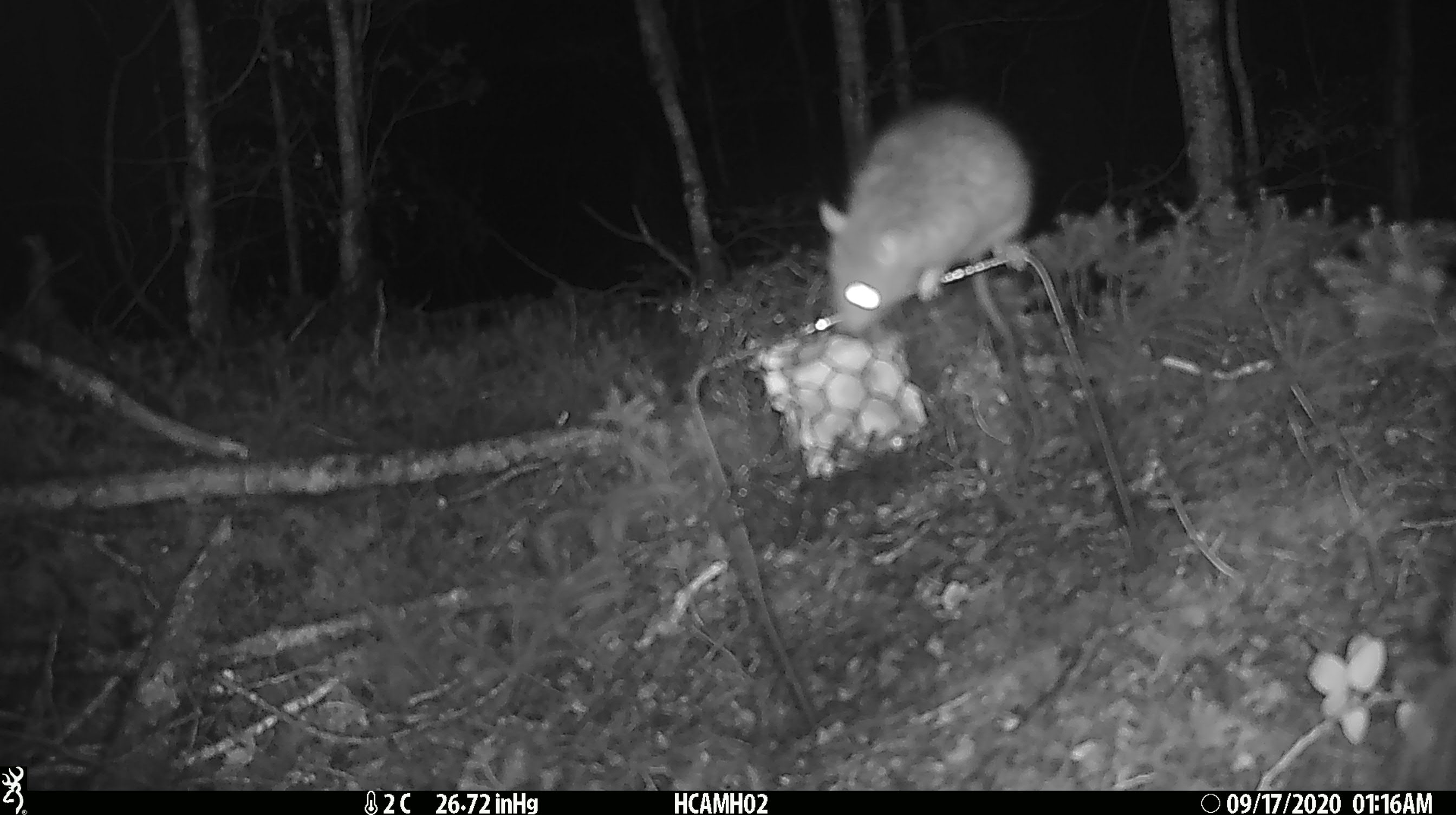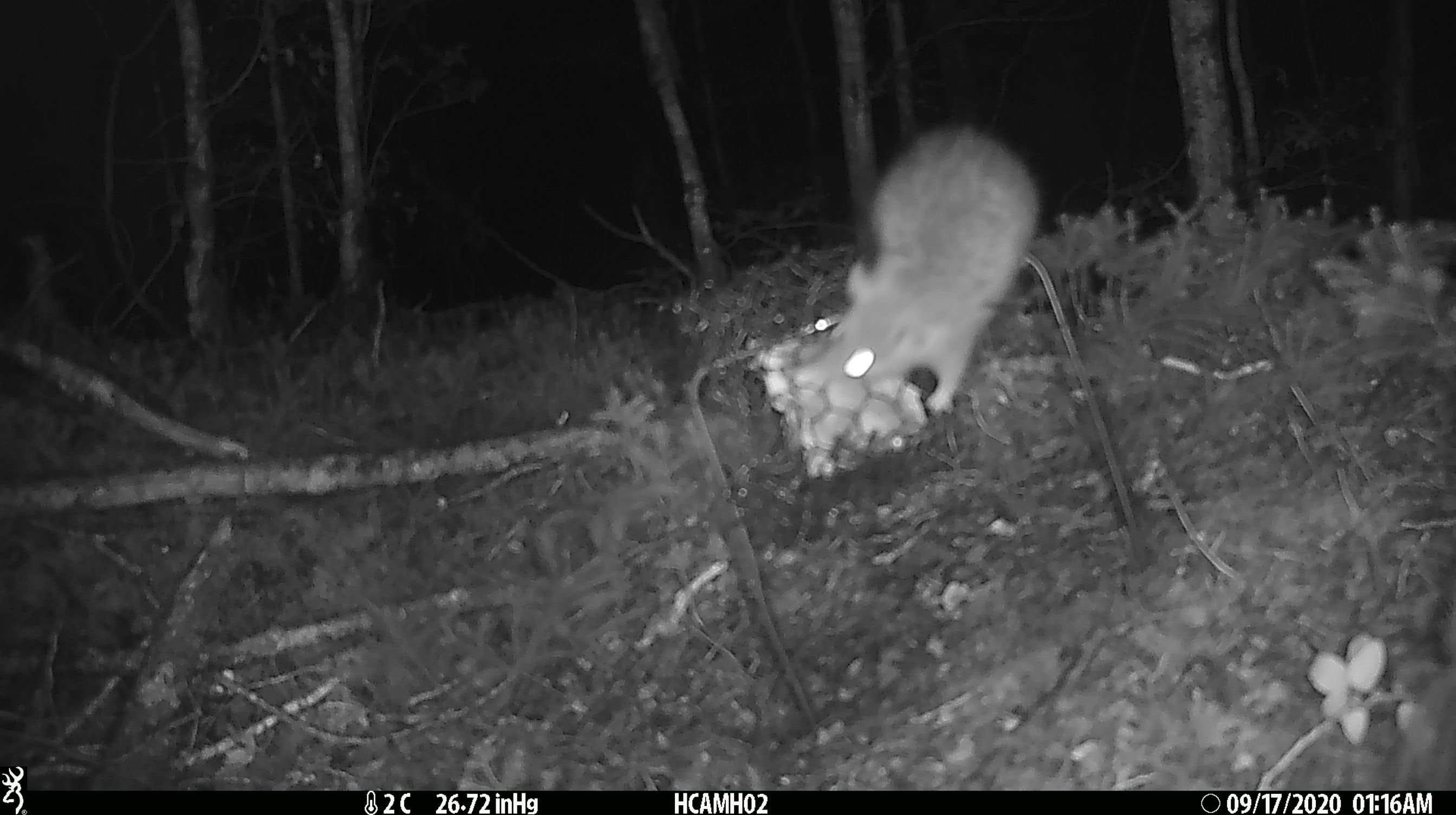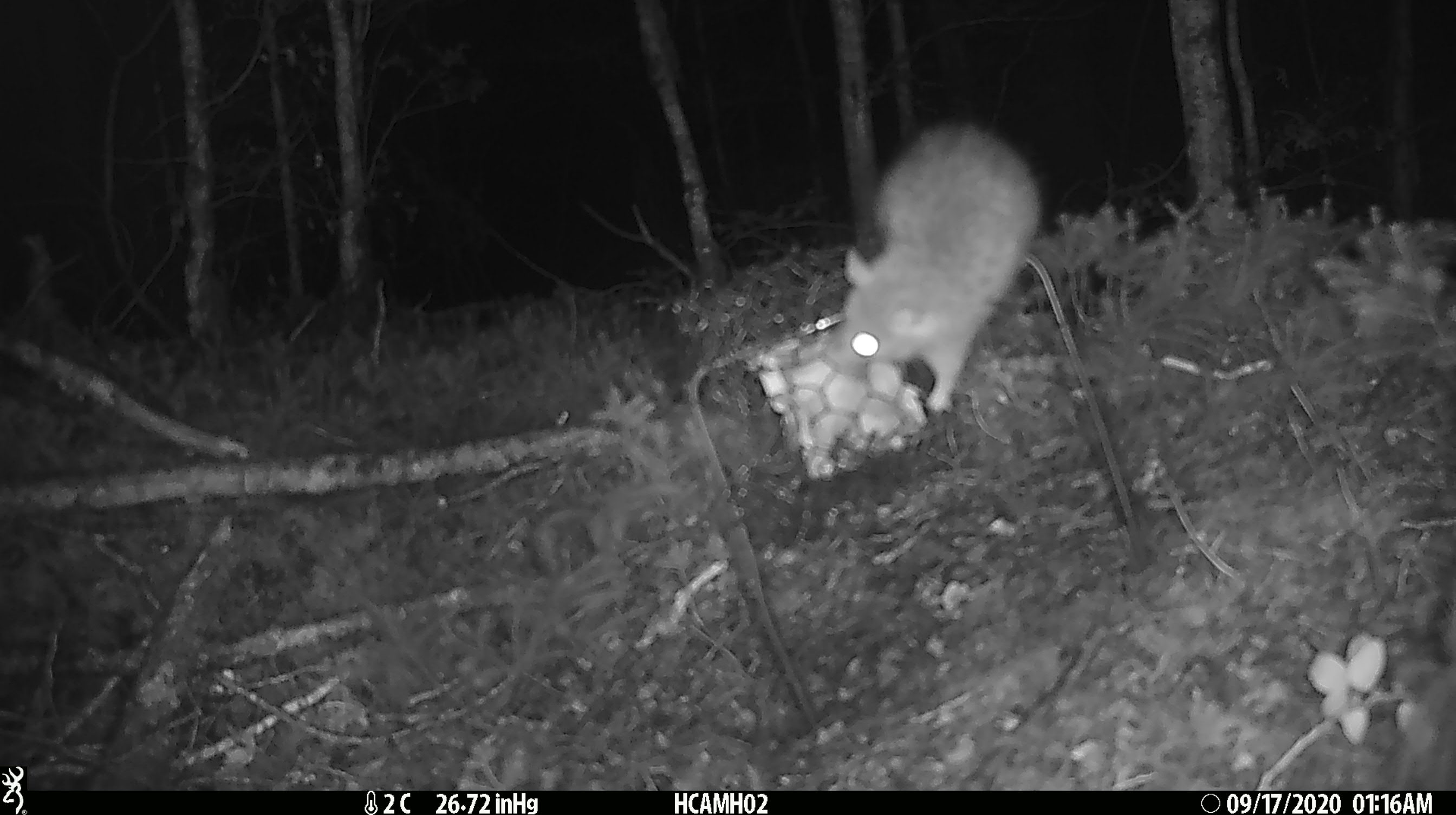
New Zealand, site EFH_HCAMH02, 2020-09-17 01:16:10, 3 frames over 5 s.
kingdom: Animalia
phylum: Chordata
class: Mammalia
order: Rodentia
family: Muridae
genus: Rattus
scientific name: Rattus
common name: rat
Rat (Rattus).